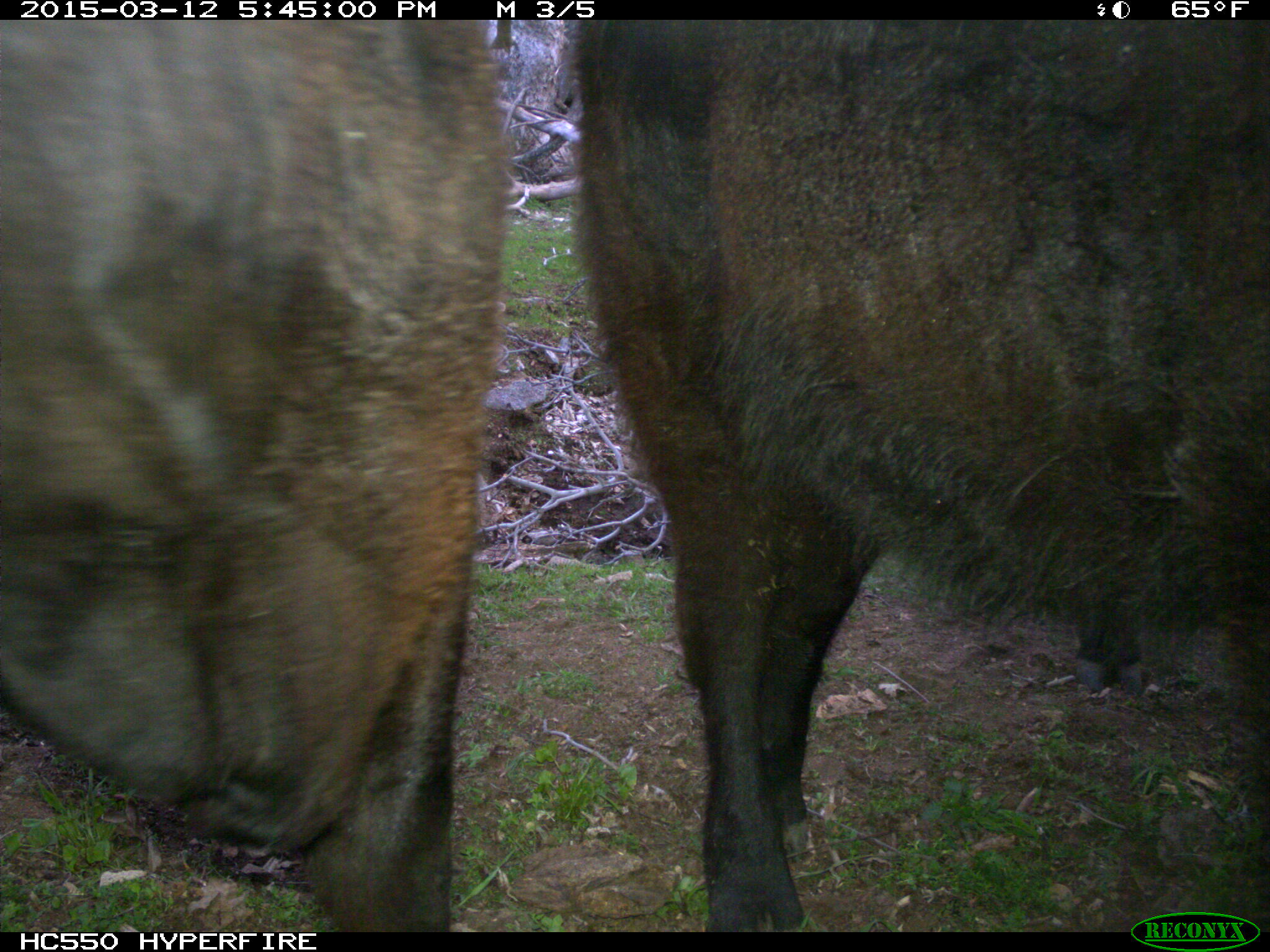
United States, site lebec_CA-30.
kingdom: Animalia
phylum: Chordata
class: Mammalia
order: Artiodactyla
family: Bovidae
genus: Bos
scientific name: Bos taurus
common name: domestic cow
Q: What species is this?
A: Bos taurus (domestic cow).